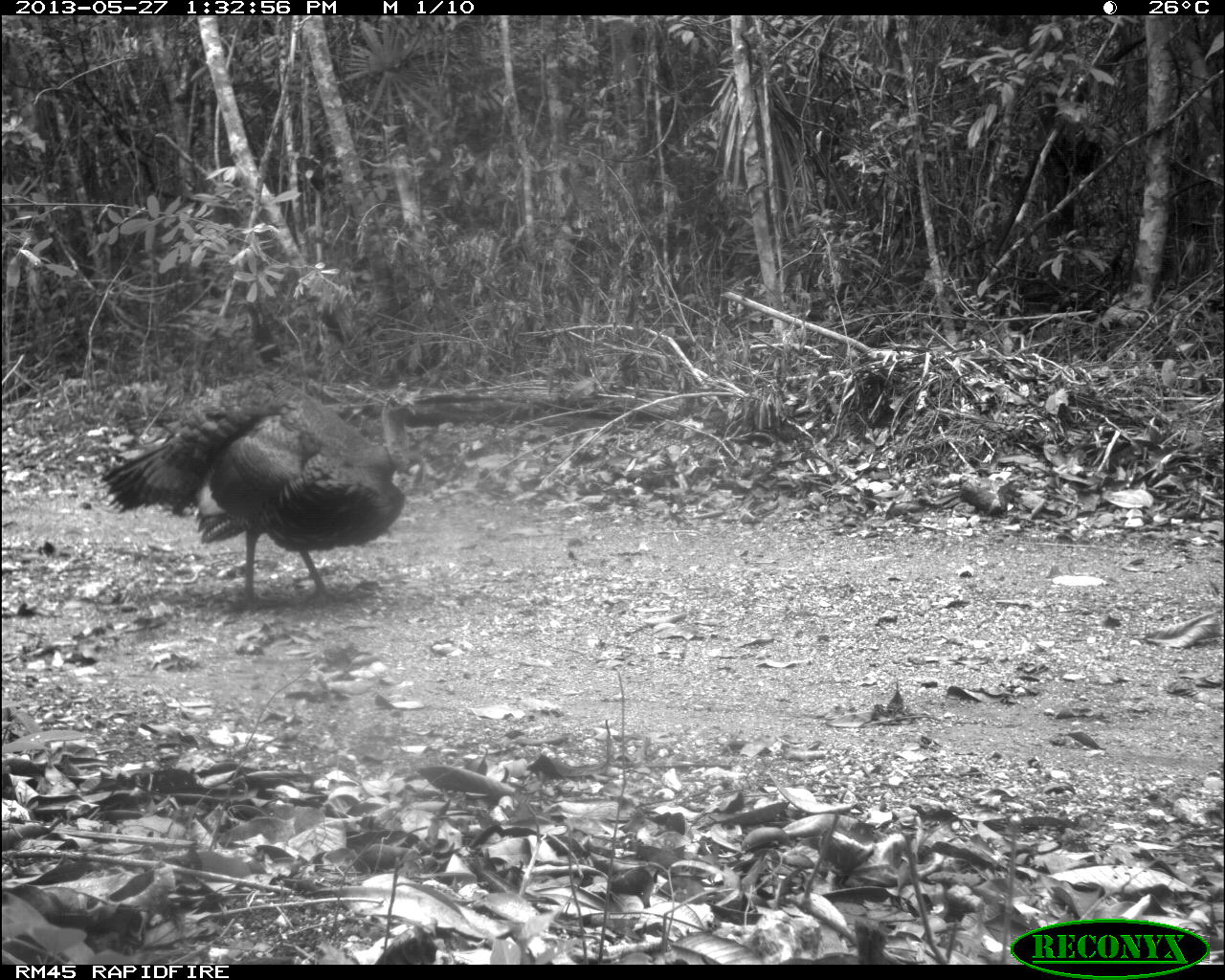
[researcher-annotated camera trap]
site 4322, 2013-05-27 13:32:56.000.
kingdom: Animalia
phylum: Chordata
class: Aves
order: Galliformes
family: Phasianidae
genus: Meleagris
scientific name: Meleagris ocellata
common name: ocellated turkey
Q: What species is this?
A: Meleagris ocellata (ocellated turkey).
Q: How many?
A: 1.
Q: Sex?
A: Male.